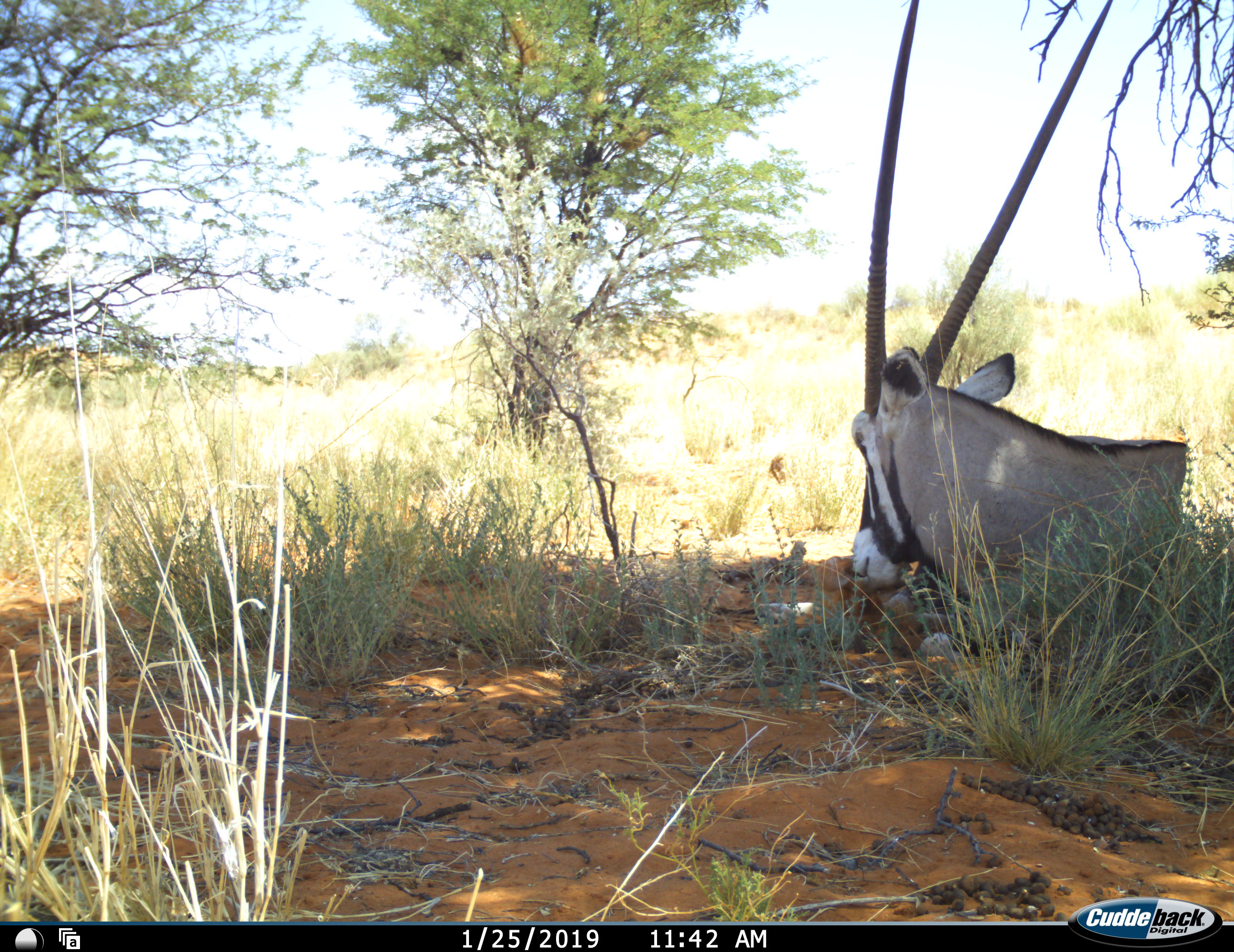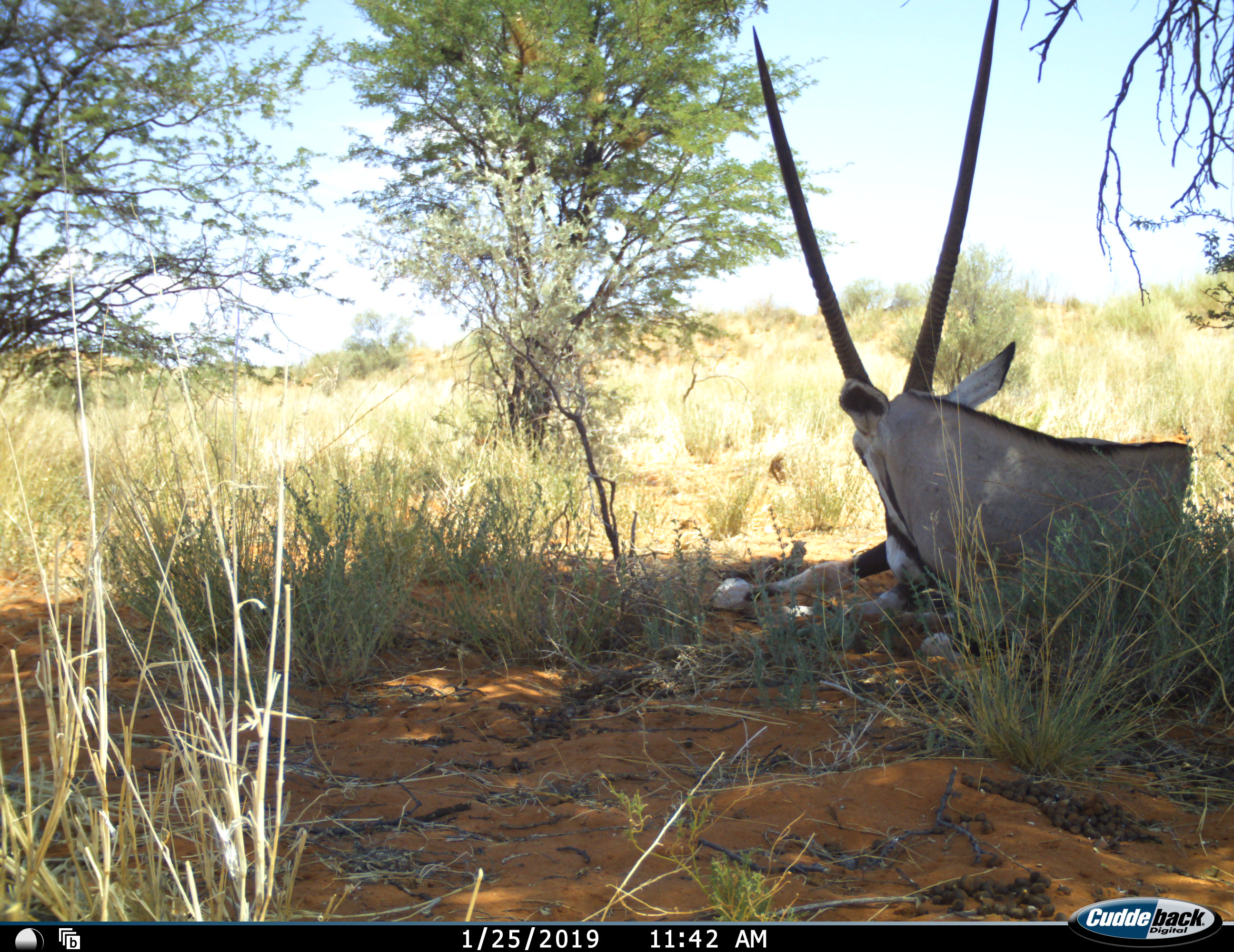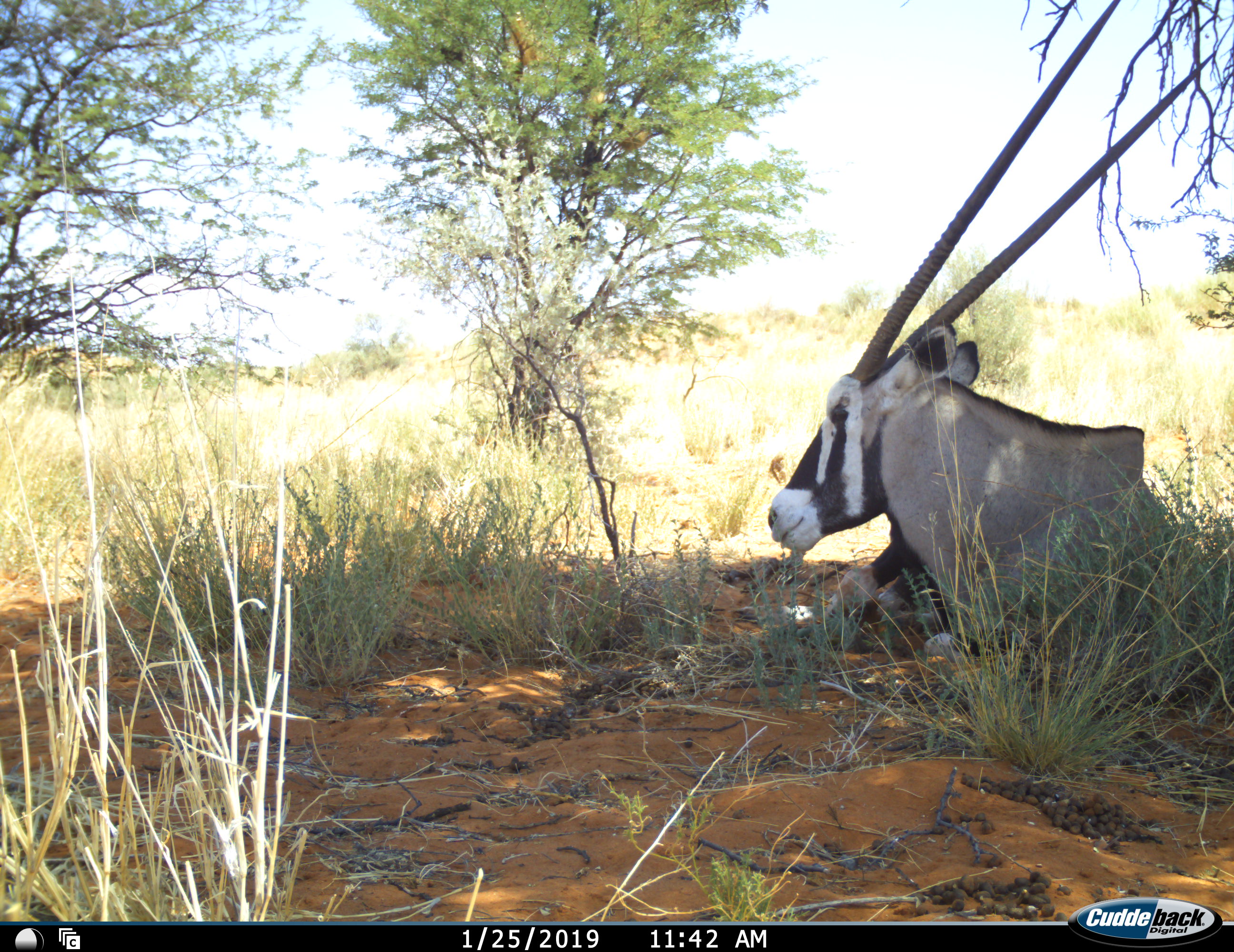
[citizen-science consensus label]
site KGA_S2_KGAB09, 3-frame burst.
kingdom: Animalia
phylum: Chordata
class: Mammalia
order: Artiodactyla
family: Bovidae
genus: Oryx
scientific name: Oryx gazella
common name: gemsbok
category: oryx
Oryx (gemsbok) (Oryx gazella), count 1. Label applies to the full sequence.